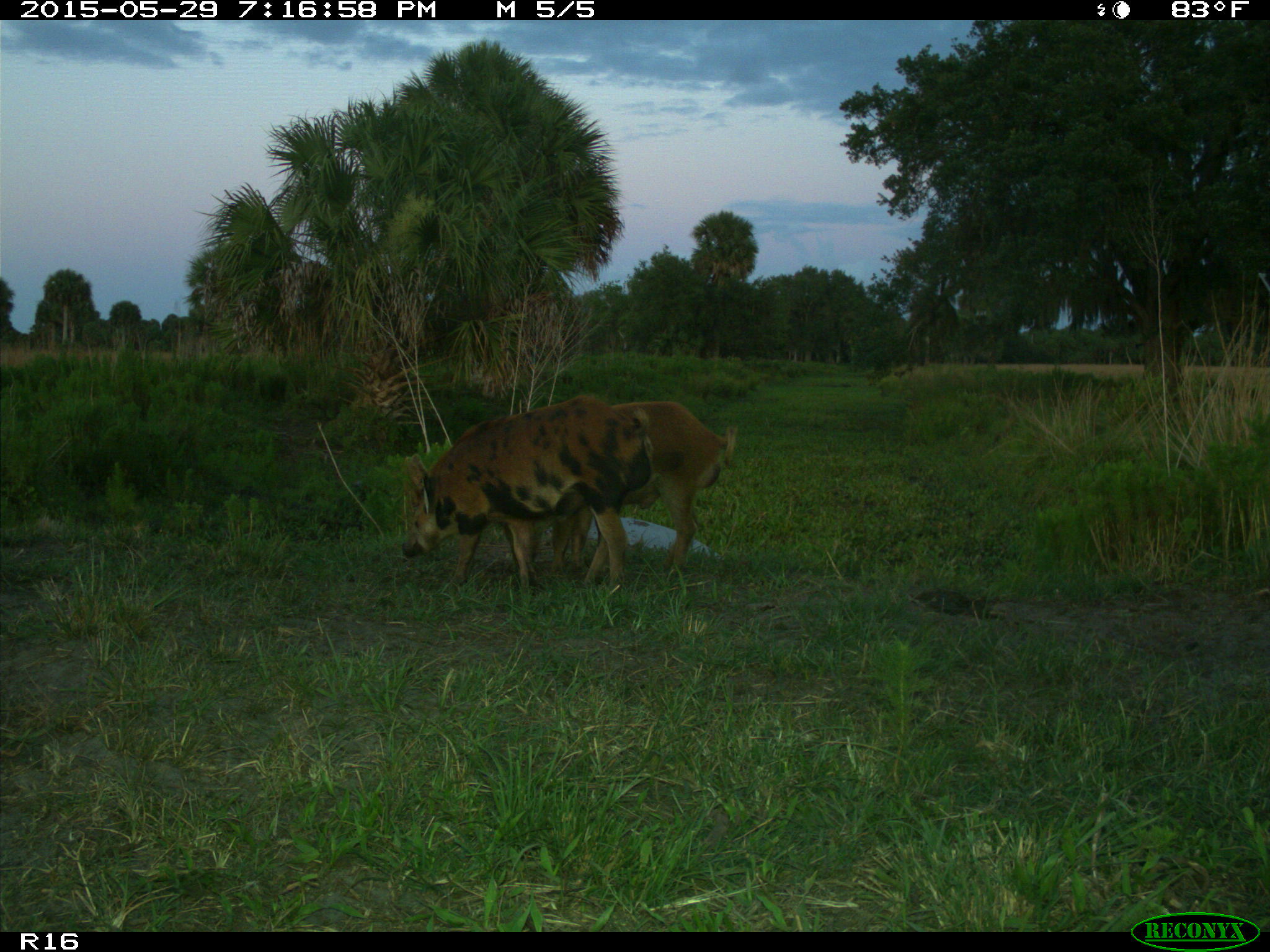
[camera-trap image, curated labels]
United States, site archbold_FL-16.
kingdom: Animalia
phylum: Chordata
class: Mammalia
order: Artiodactyla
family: Suidae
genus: Sus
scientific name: Sus scrofa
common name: wild boar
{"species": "Sus scrofa (wild boar)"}